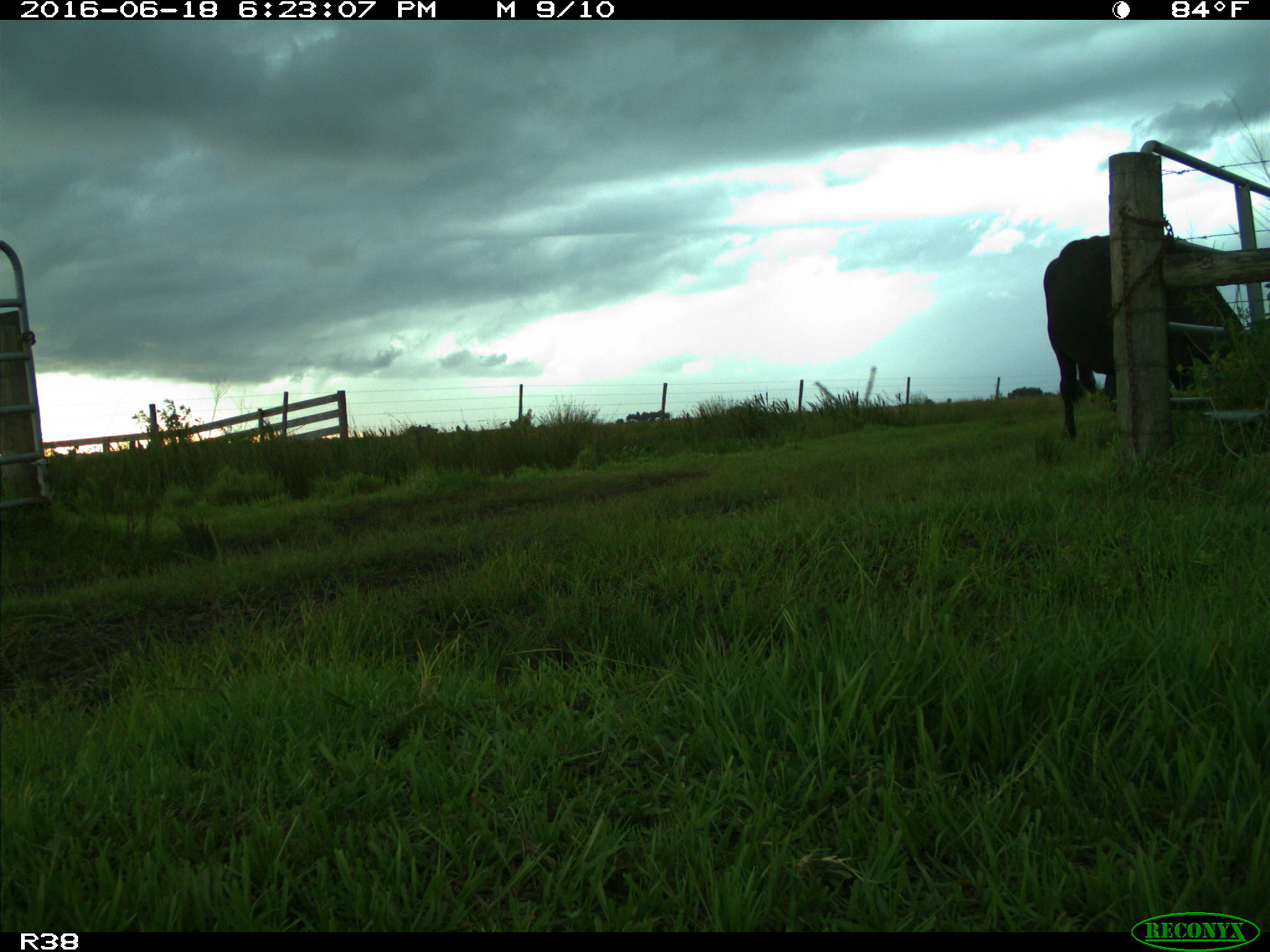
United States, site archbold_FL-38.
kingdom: Animalia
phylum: Chordata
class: Mammalia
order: Artiodactyla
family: Bovidae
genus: Bos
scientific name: Bos taurus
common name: domestic cow